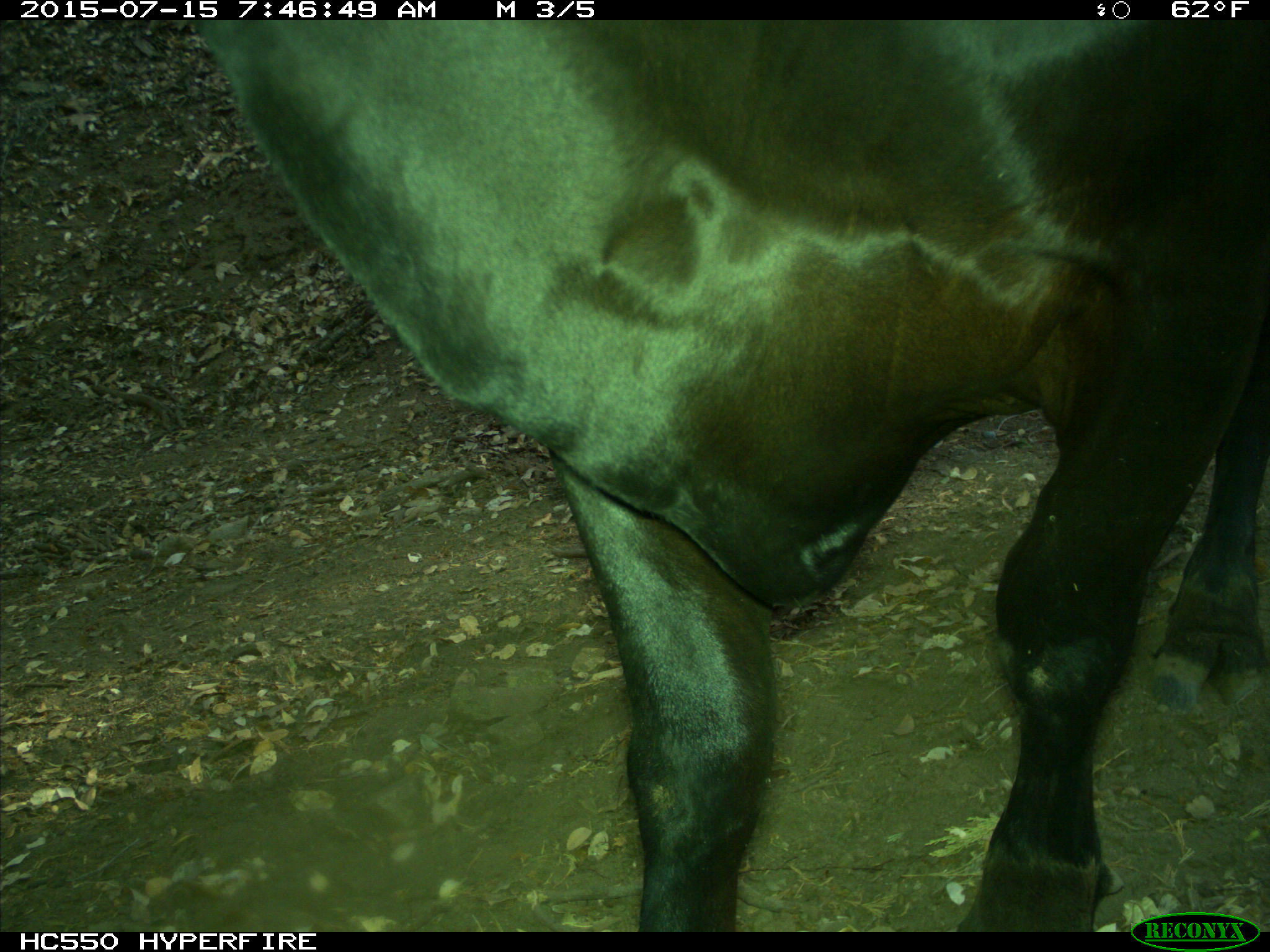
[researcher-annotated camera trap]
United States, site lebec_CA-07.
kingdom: Animalia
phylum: Chordata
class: Mammalia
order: Artiodactyla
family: Bovidae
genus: Bos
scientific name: Bos taurus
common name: domestic cow